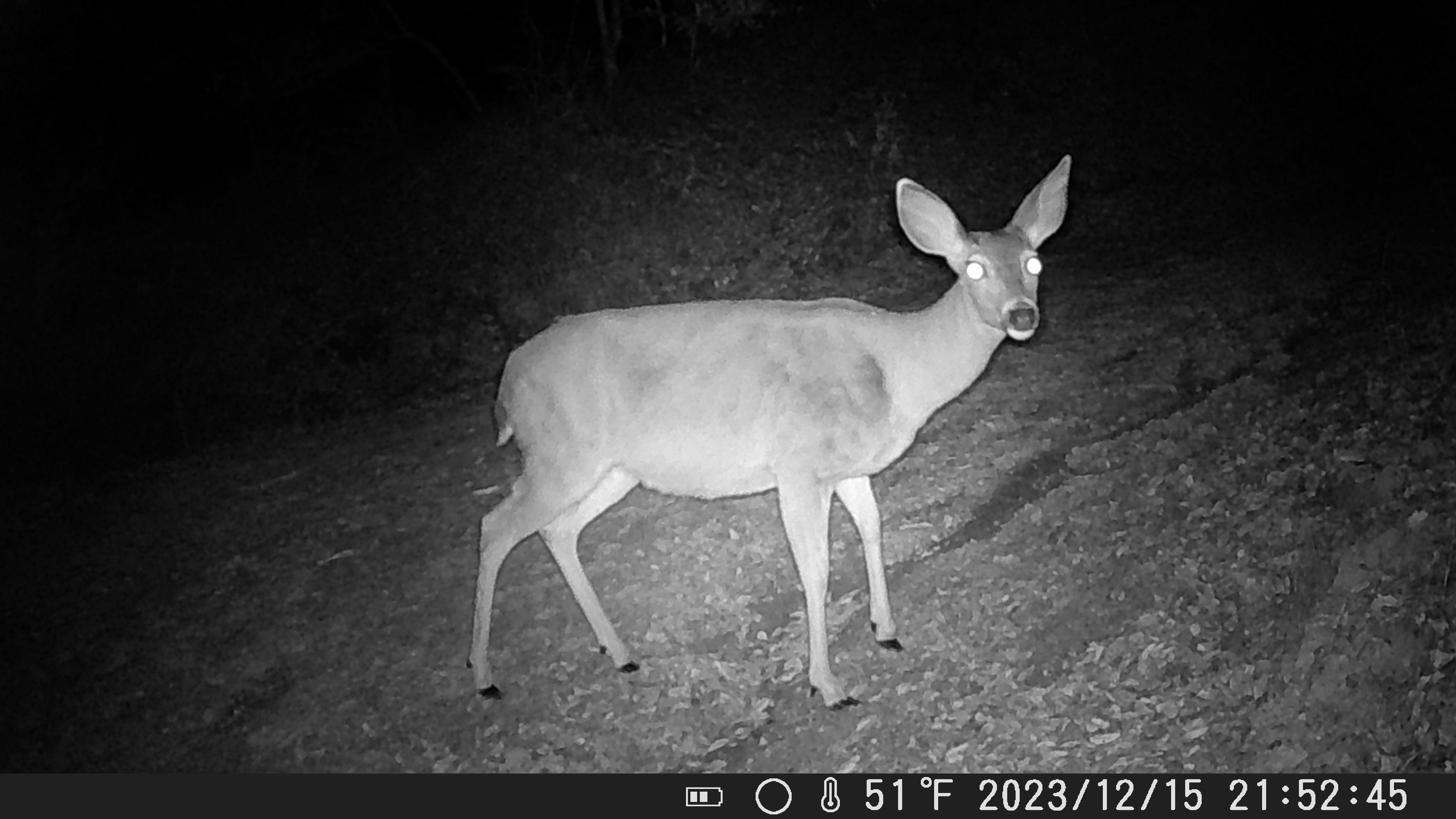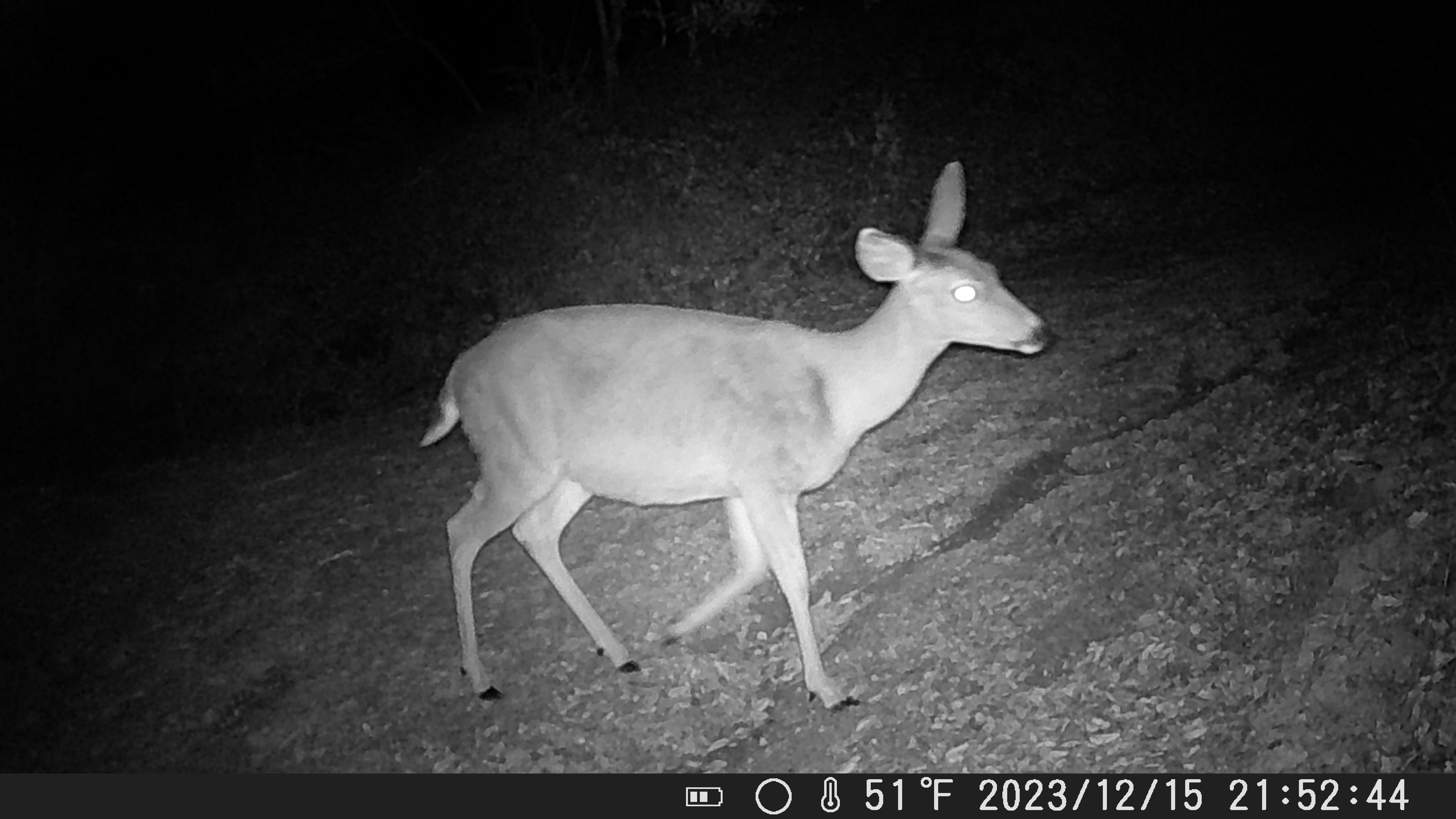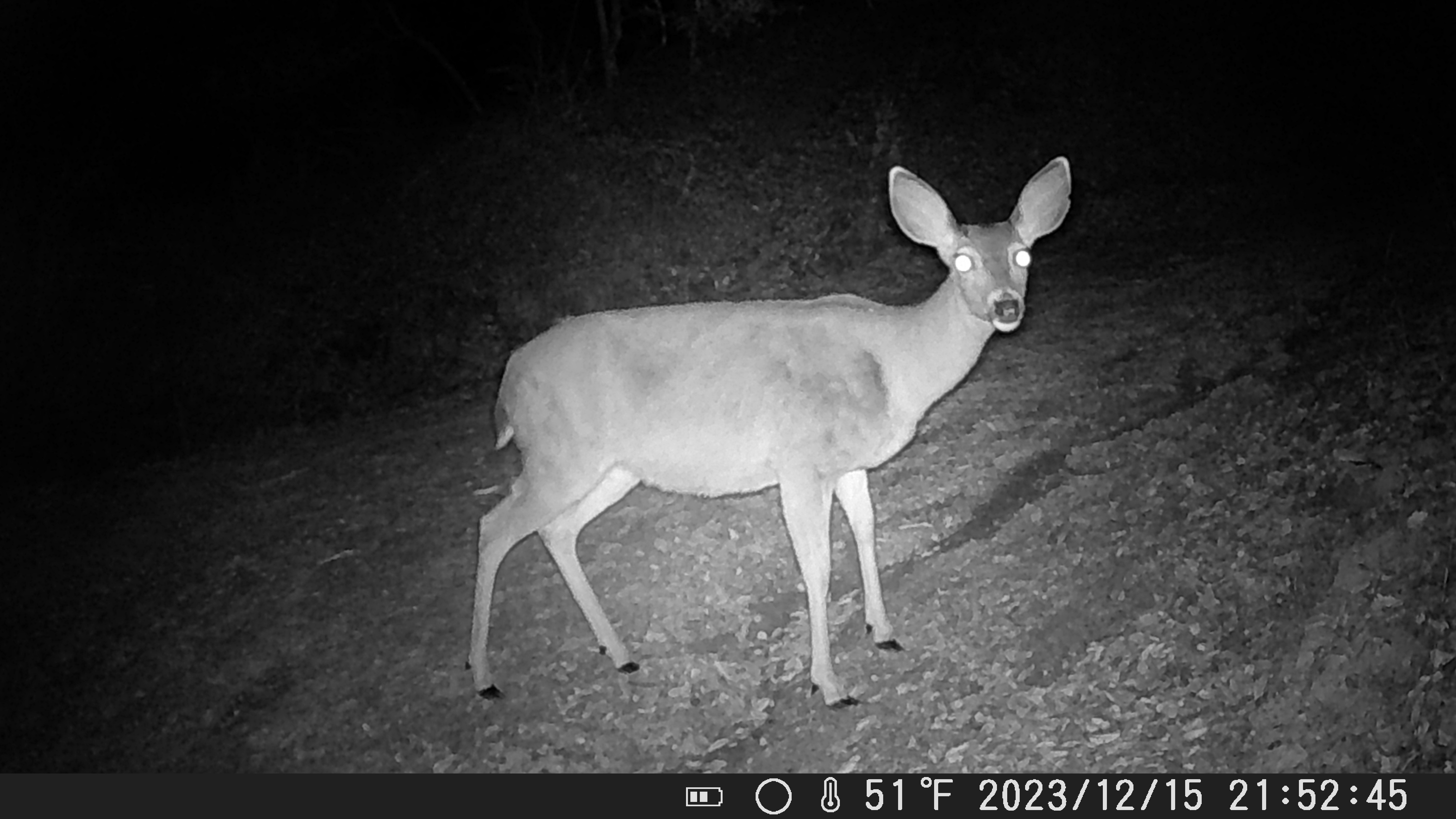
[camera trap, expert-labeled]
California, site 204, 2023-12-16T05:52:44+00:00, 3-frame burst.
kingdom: Animalia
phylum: Chordata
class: Mammalia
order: Artiodactyla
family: Cervidae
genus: Odocoileus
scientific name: Odocoileus hemionus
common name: mule deer